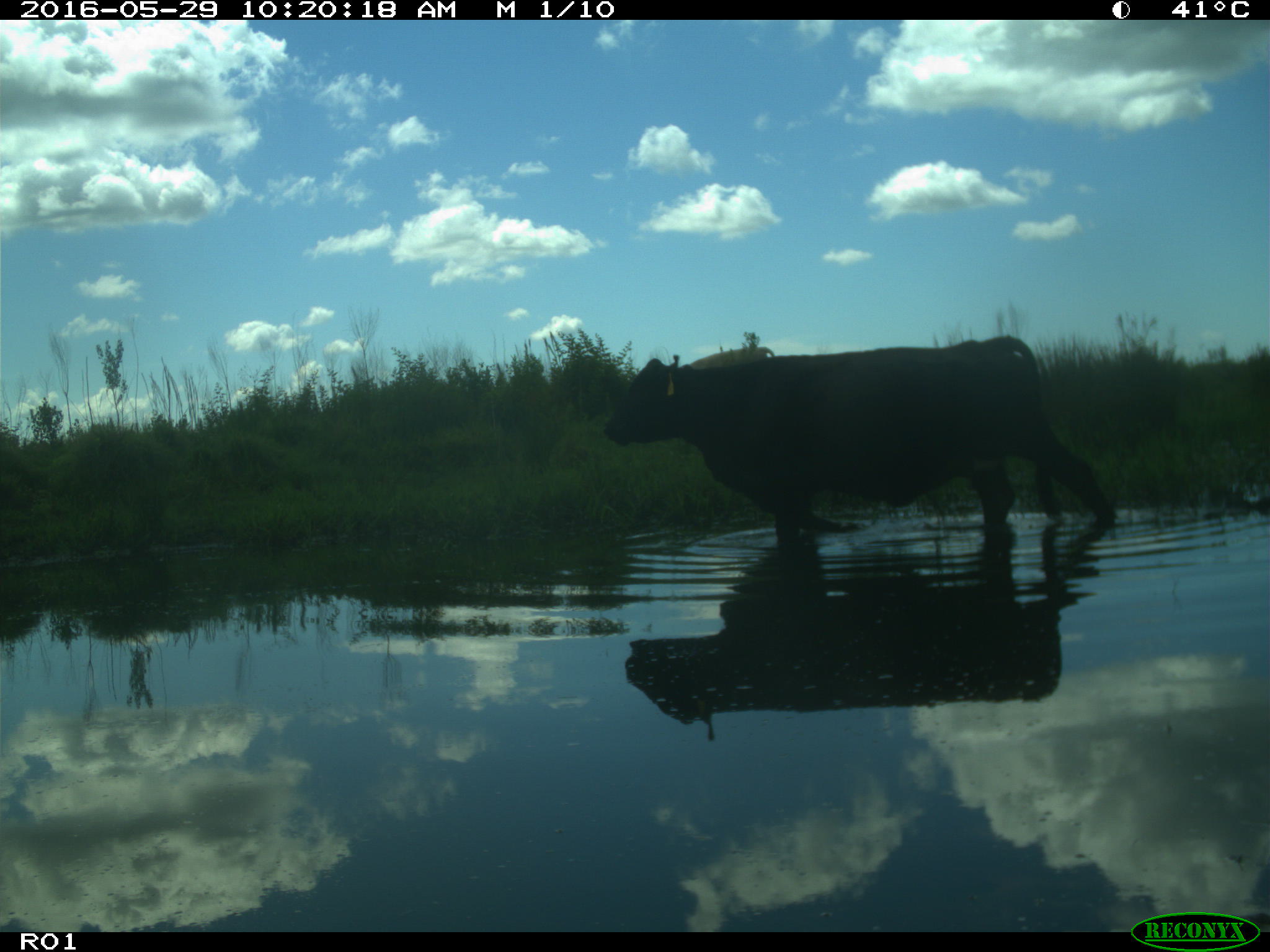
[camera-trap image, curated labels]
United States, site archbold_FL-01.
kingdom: Animalia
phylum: Chordata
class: Mammalia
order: Artiodactyla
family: Bovidae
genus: Bos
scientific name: Bos taurus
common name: domestic cow